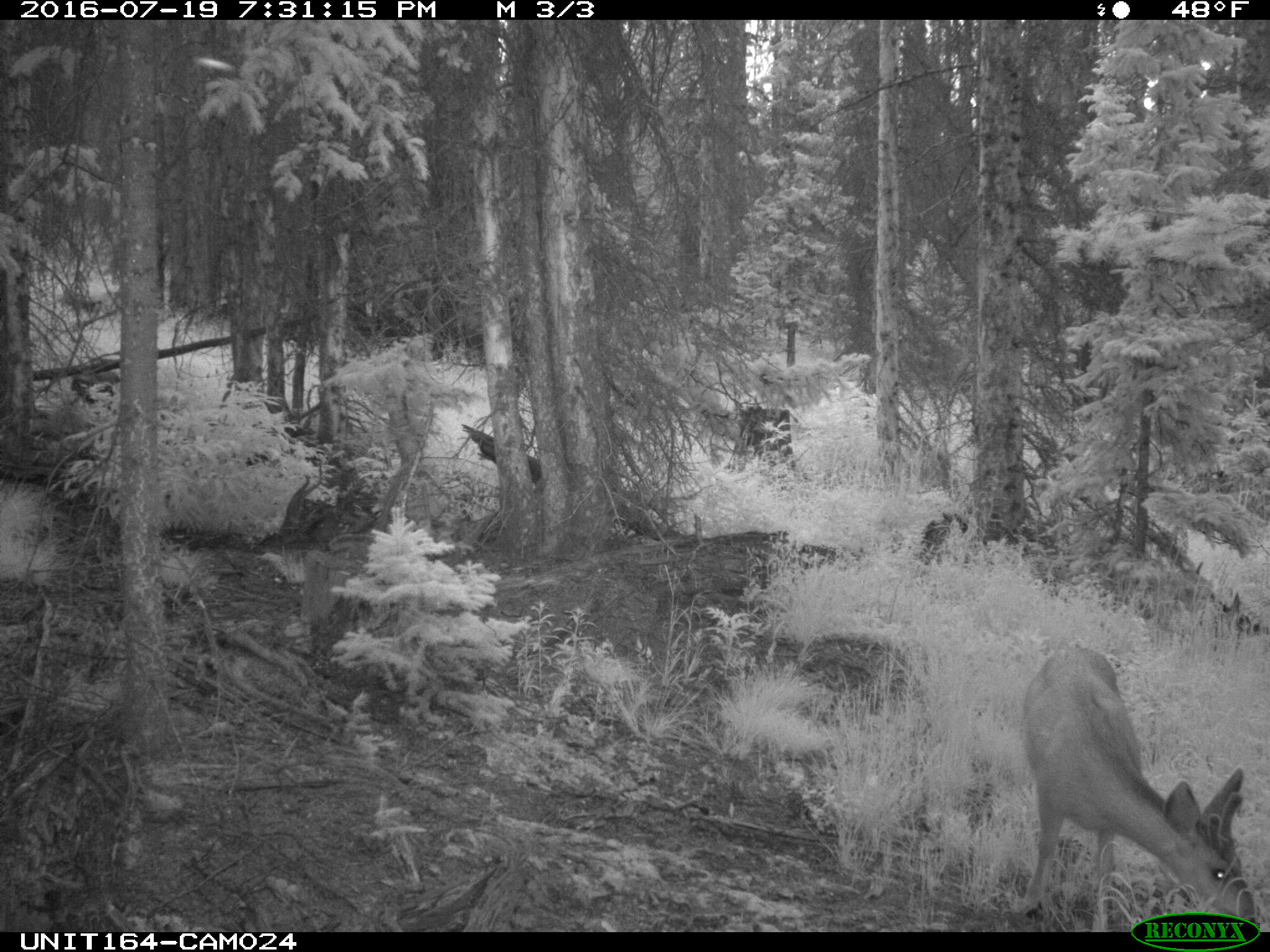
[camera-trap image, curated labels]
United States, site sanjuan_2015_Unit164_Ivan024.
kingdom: Animalia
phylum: Chordata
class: Mammalia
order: Artiodactyla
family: Cervidae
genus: Odocoileus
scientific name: Odocoileus hemionus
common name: mule deer